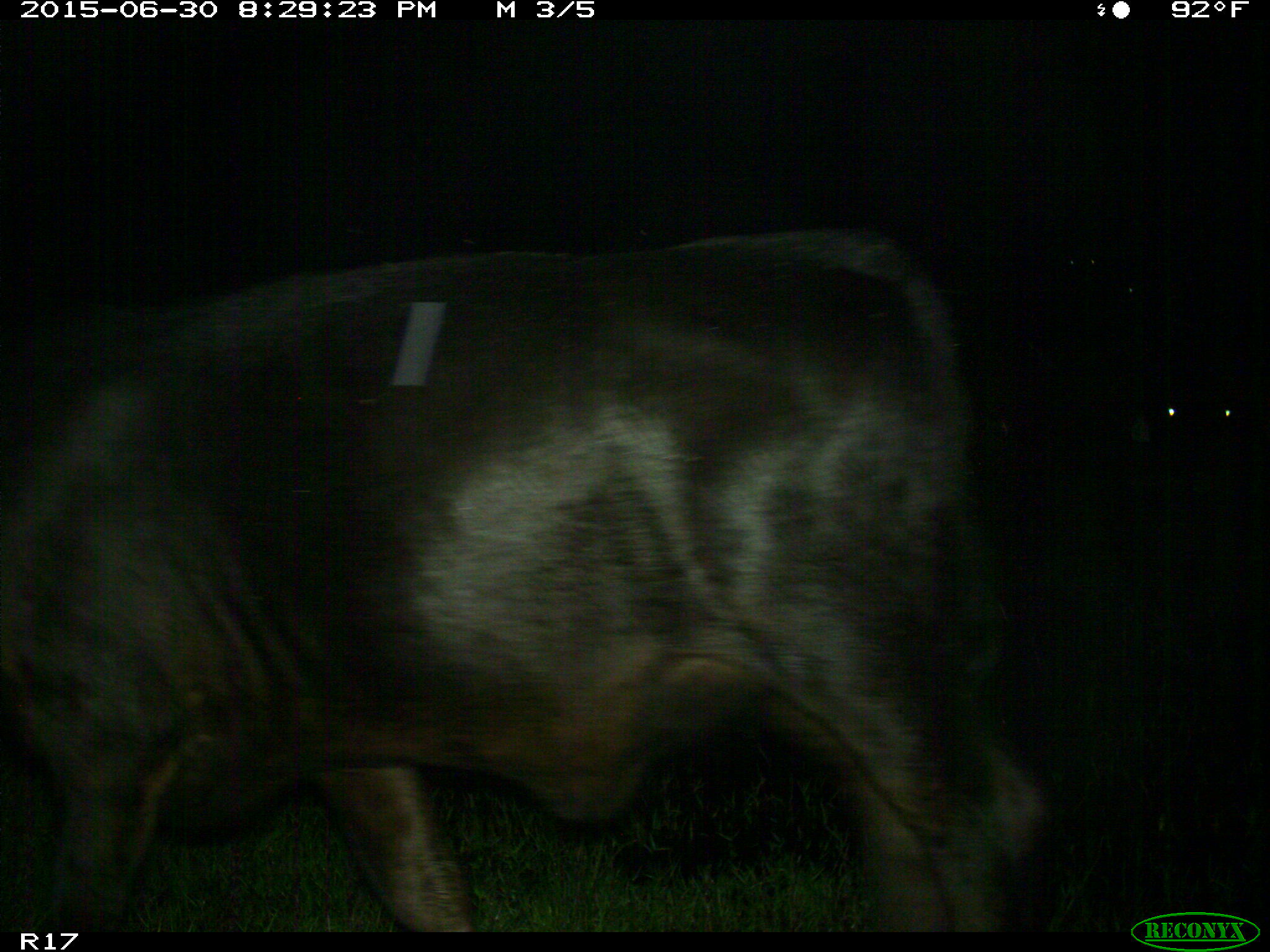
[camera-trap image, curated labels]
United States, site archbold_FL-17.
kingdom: Animalia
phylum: Chordata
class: Mammalia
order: Artiodactyla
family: Bovidae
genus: Bos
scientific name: Bos taurus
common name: domestic cow